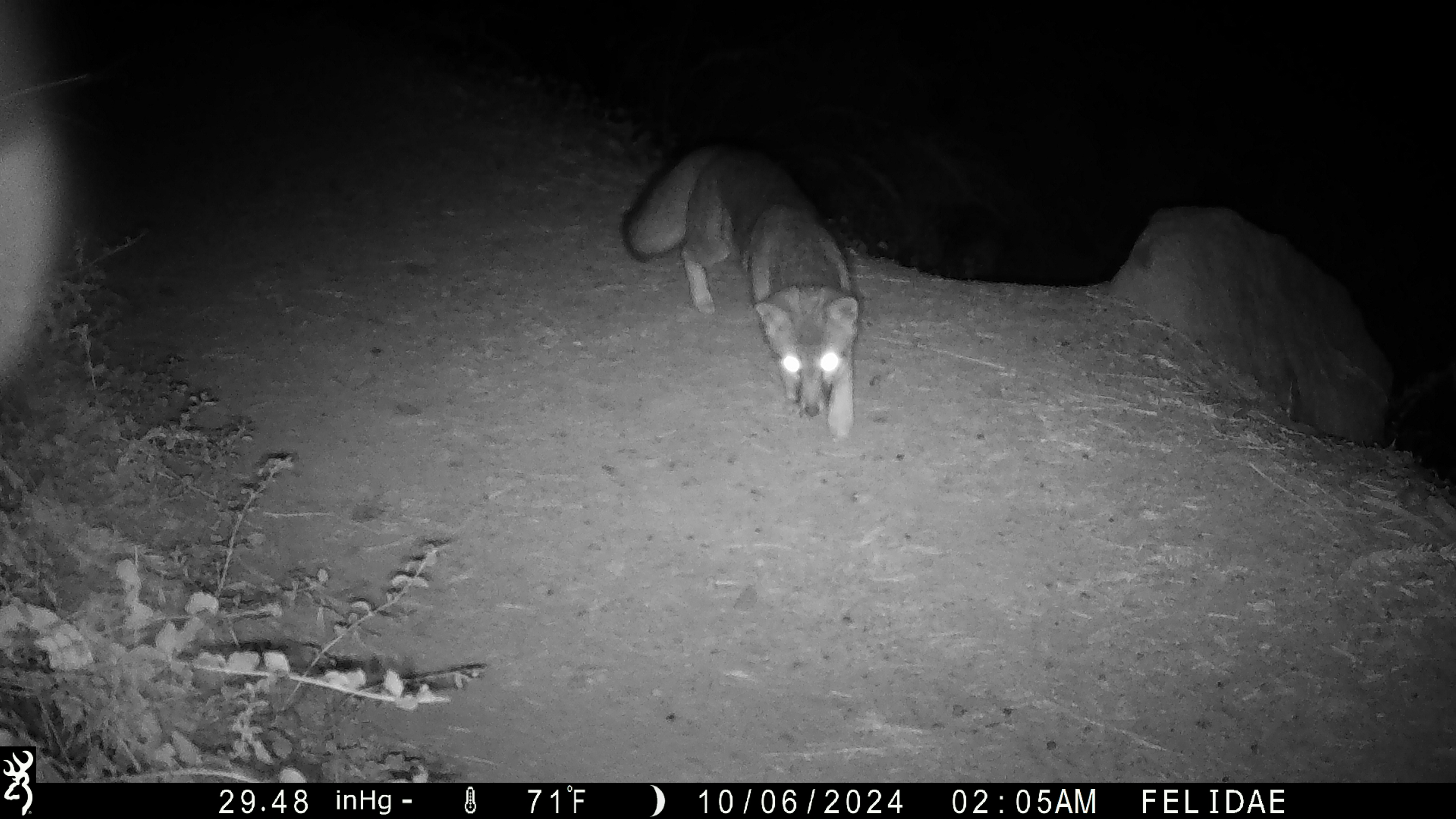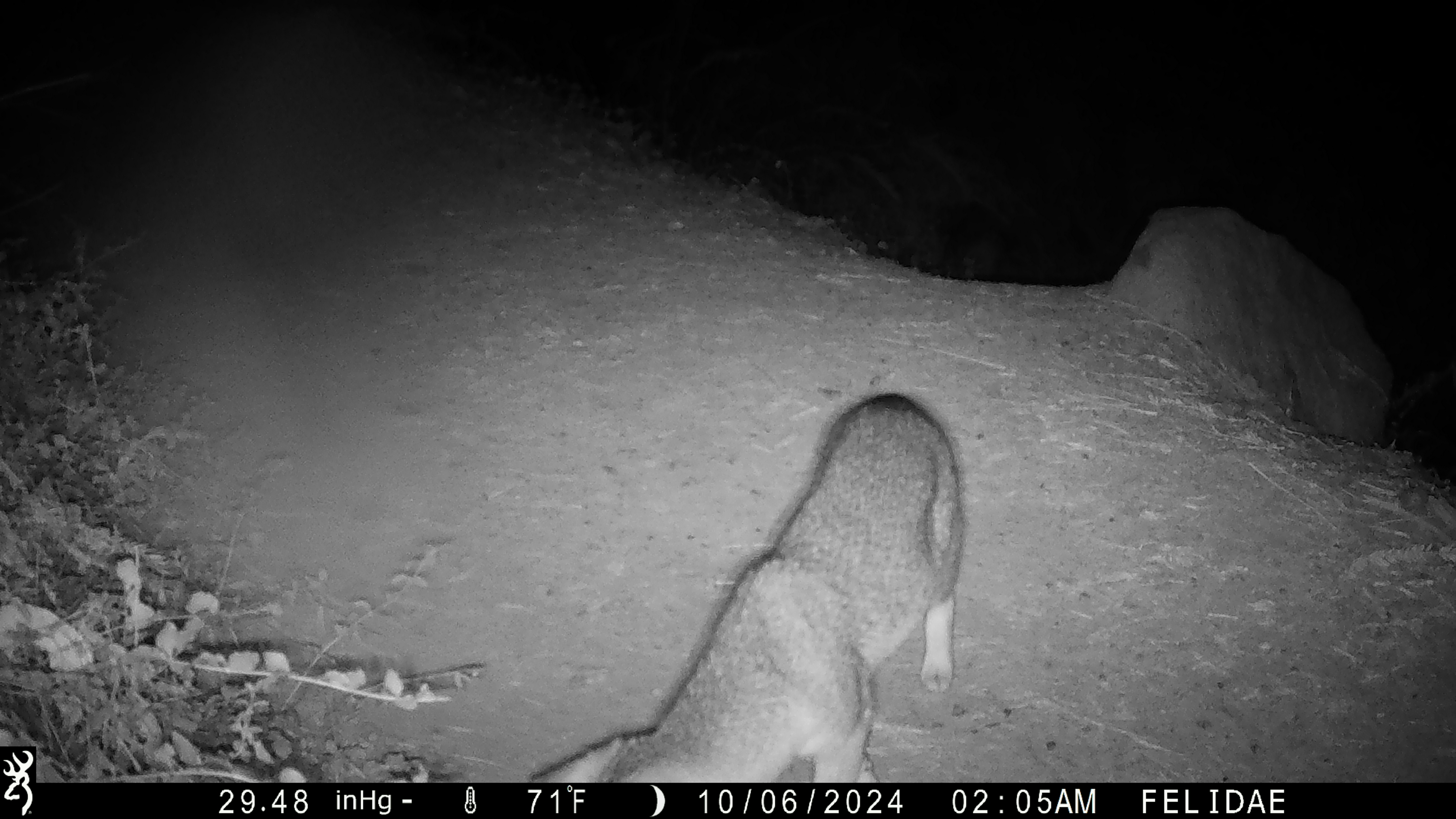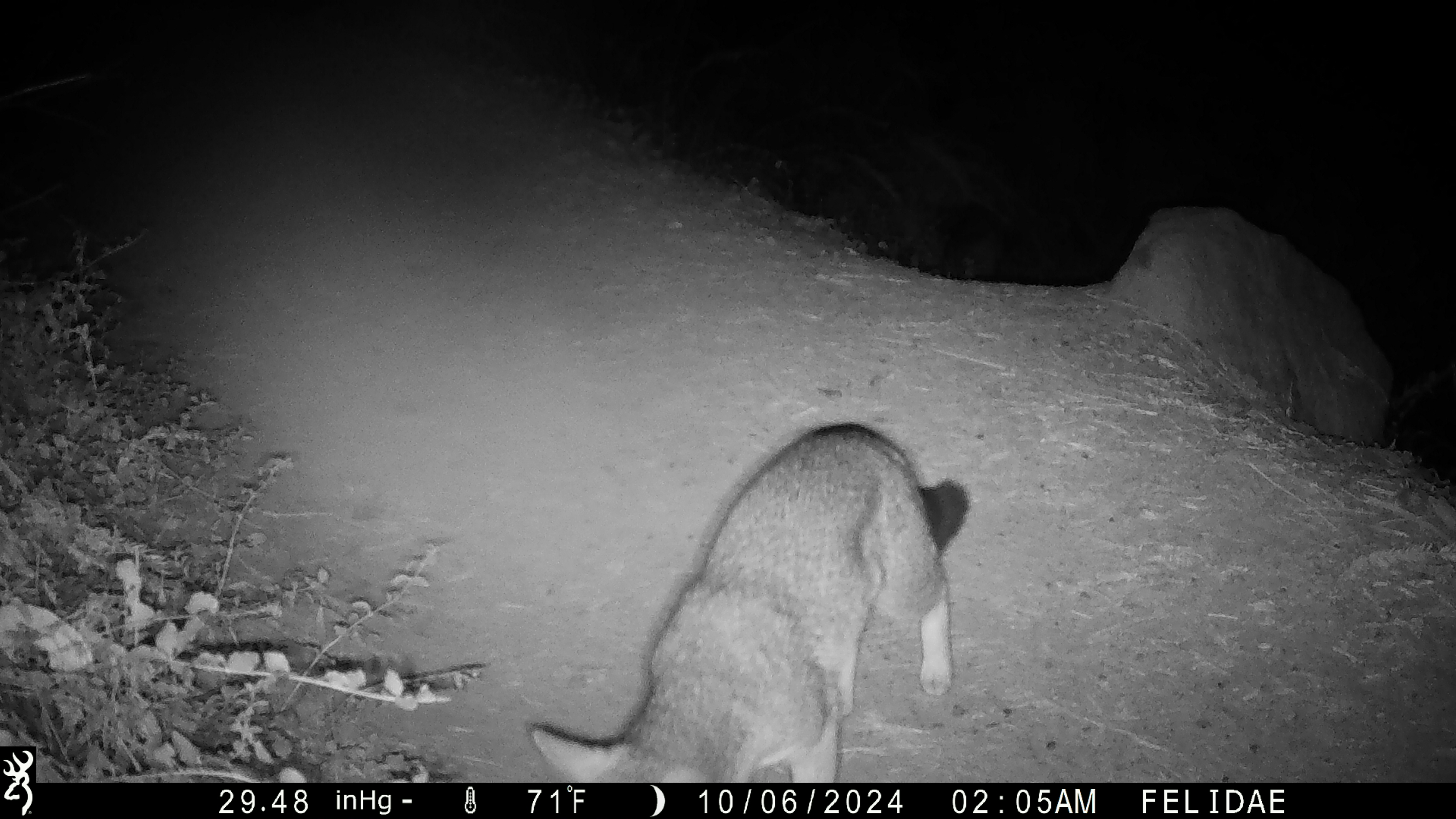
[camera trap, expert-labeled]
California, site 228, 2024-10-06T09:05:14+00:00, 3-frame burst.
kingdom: Animalia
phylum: Chordata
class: Mammalia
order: Carnivora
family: Canidae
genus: Urocyon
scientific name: Urocyon cinereoargenteus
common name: gray fox